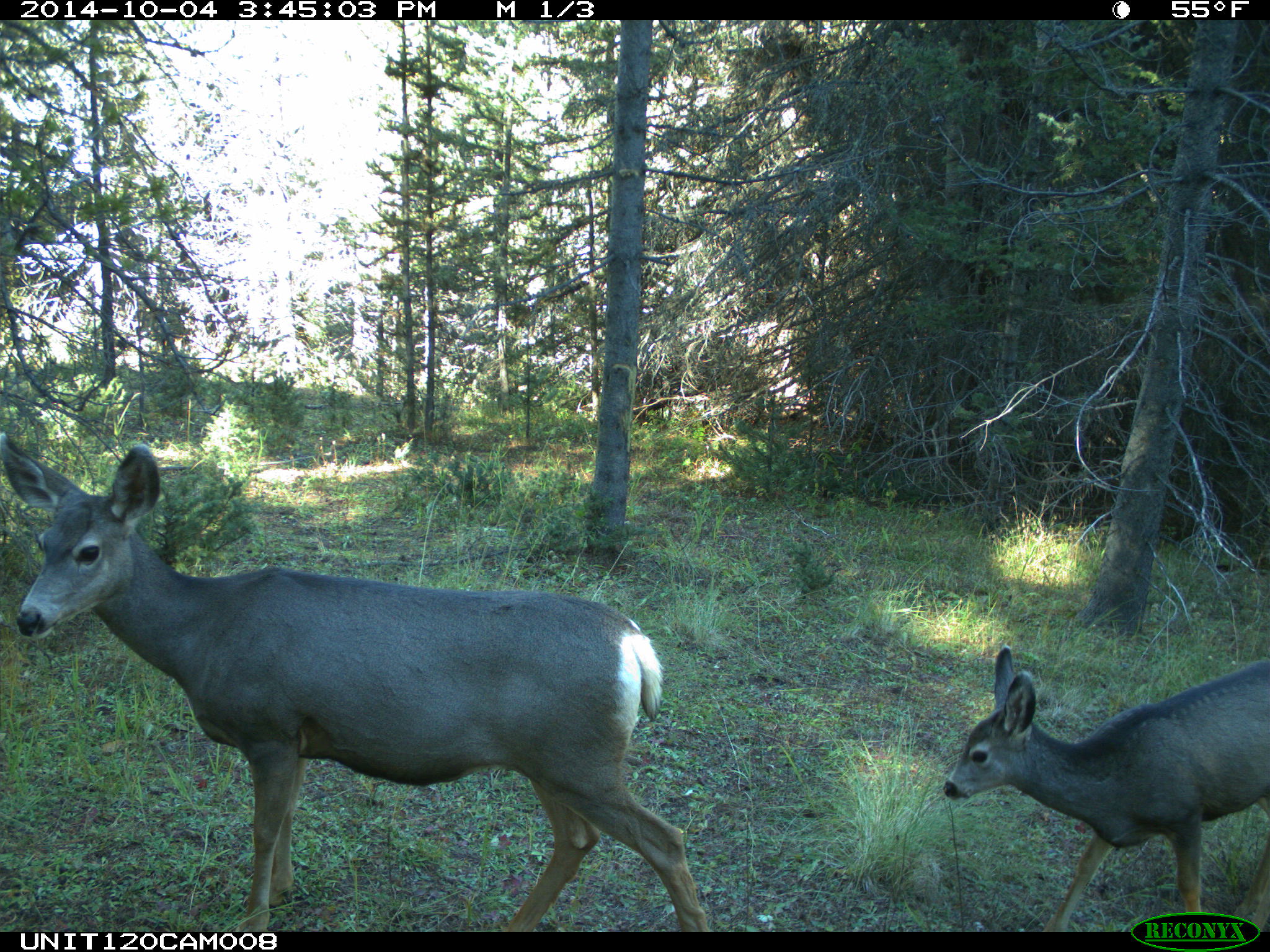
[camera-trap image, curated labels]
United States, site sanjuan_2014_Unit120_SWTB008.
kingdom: Animalia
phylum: Chordata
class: Mammalia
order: Artiodactyla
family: Cervidae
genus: Odocoileus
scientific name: Odocoileus hemionus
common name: mule deer